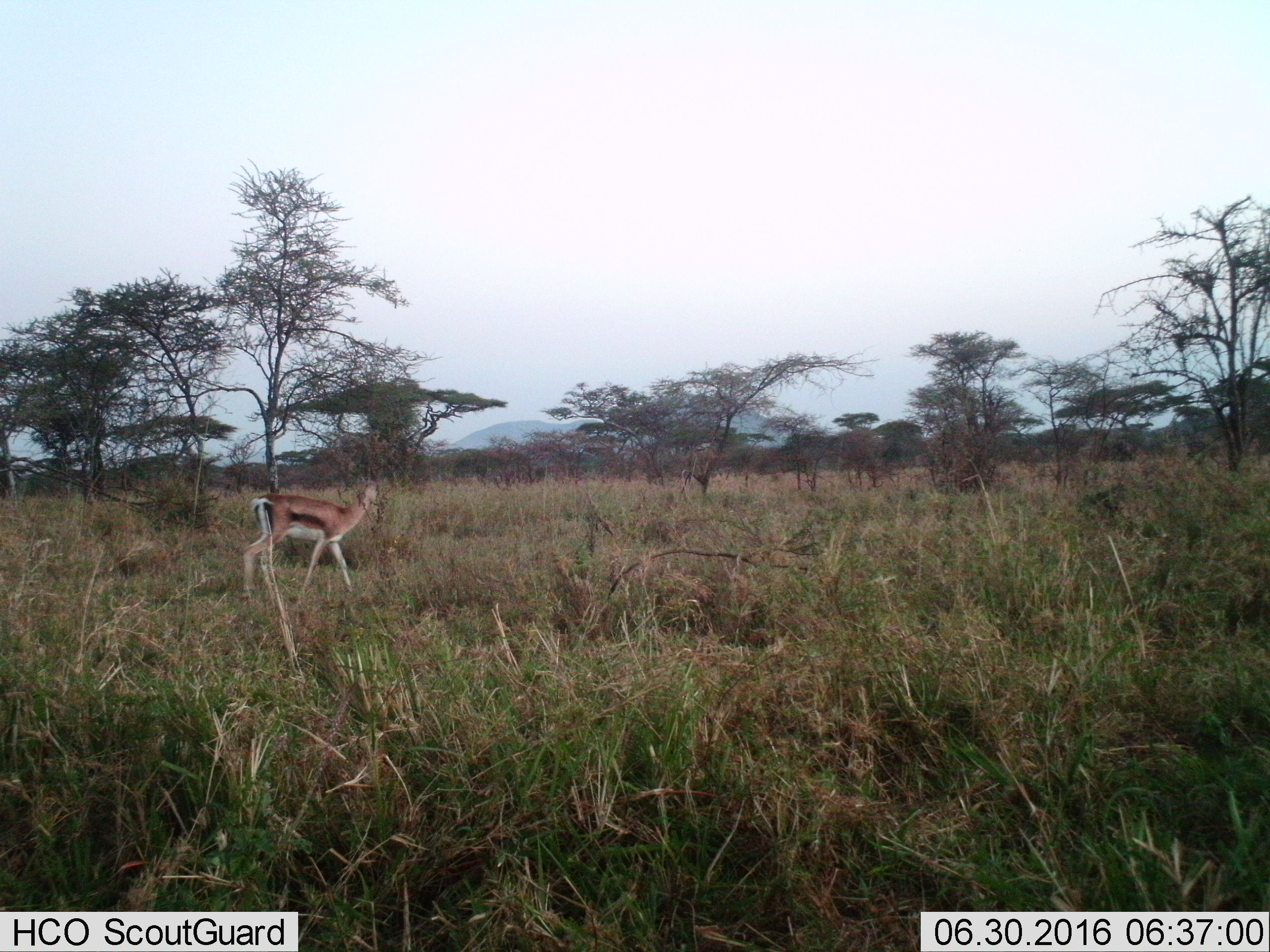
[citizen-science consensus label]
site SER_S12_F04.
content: unidentified animal